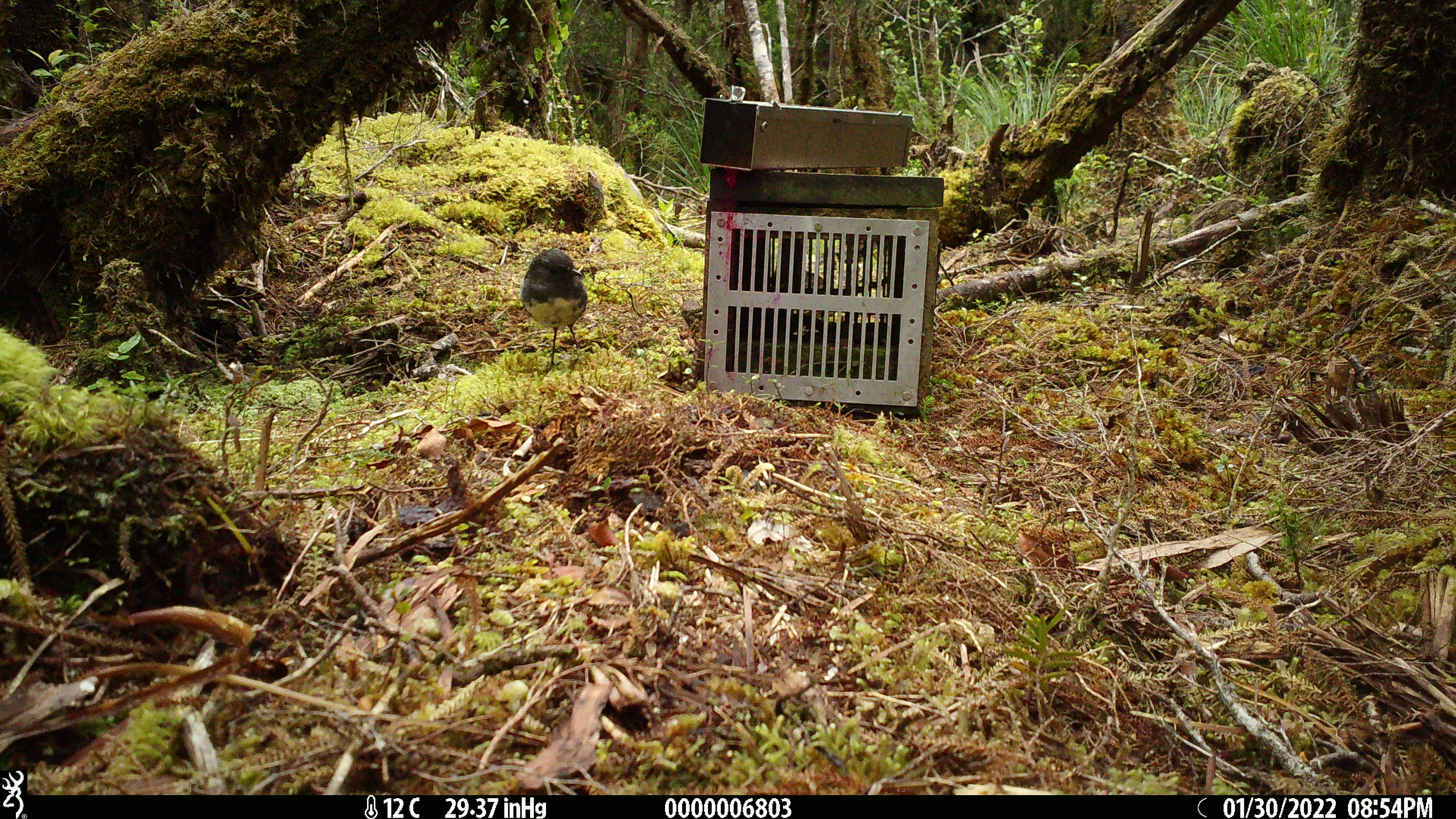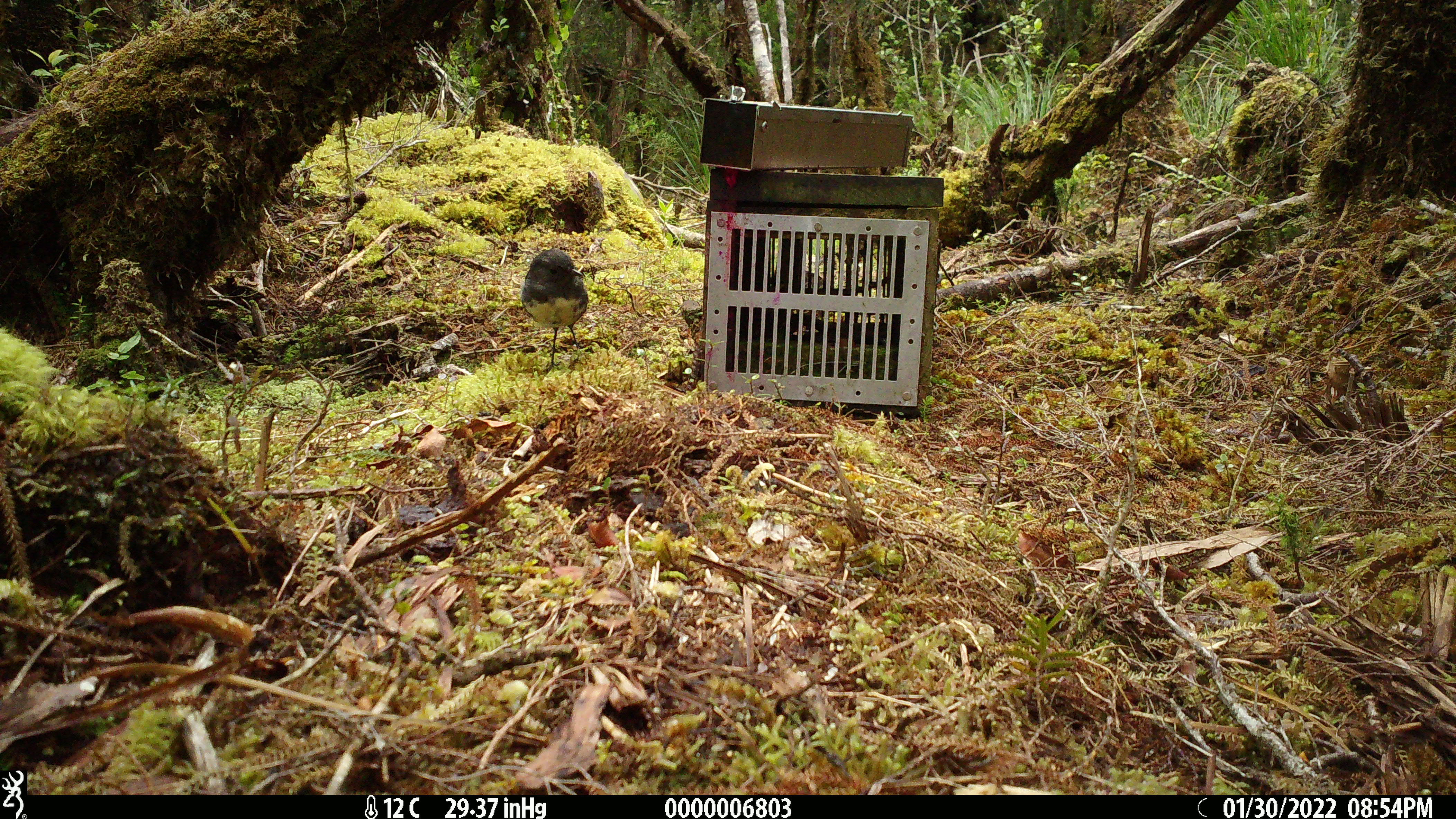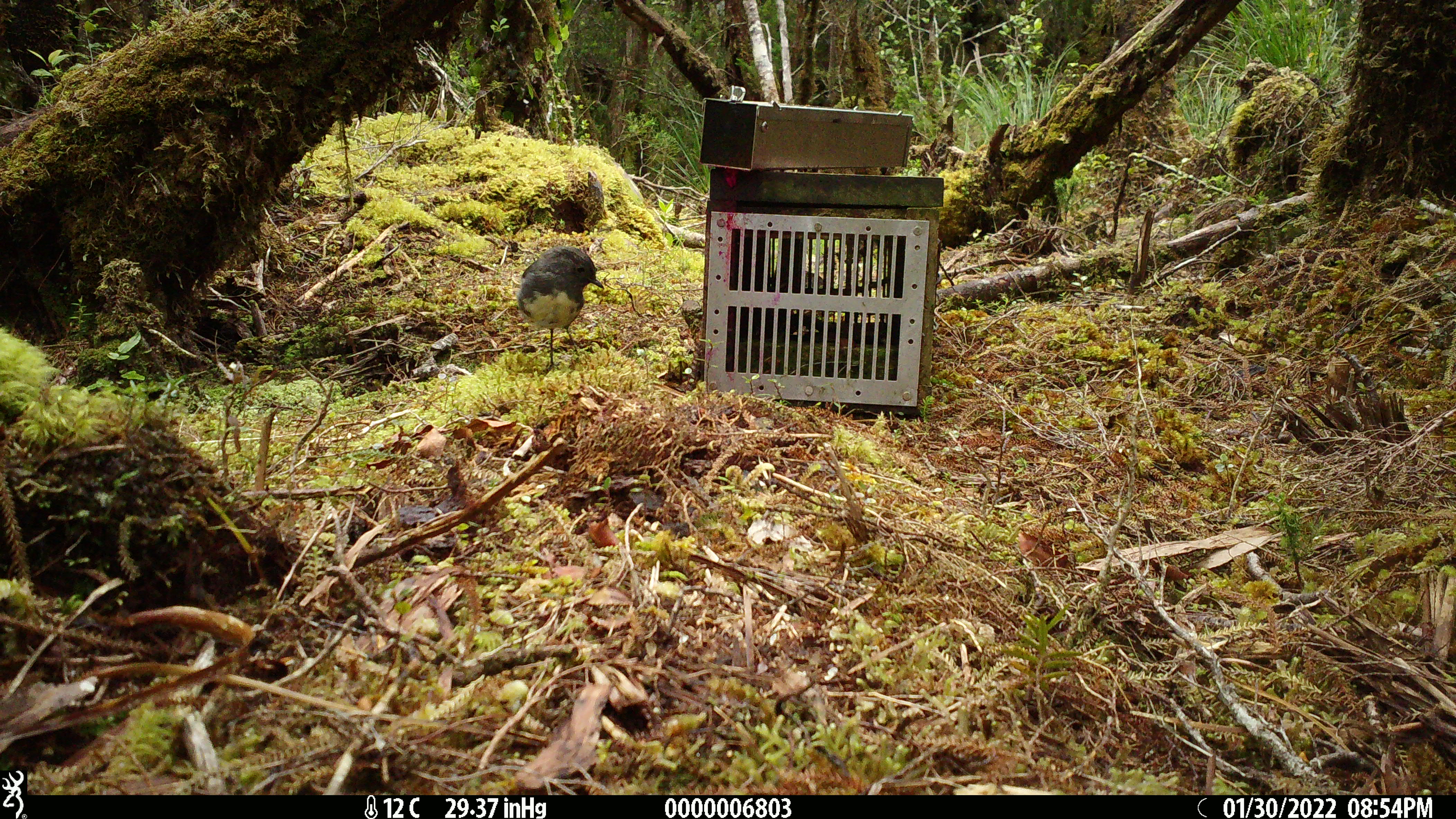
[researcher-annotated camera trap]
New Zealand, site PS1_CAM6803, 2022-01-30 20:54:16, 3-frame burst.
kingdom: Animalia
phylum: Chordata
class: Aves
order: Passeriformes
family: Petroicidae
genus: Petroica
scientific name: Petroica australis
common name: new zealand robin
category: robin